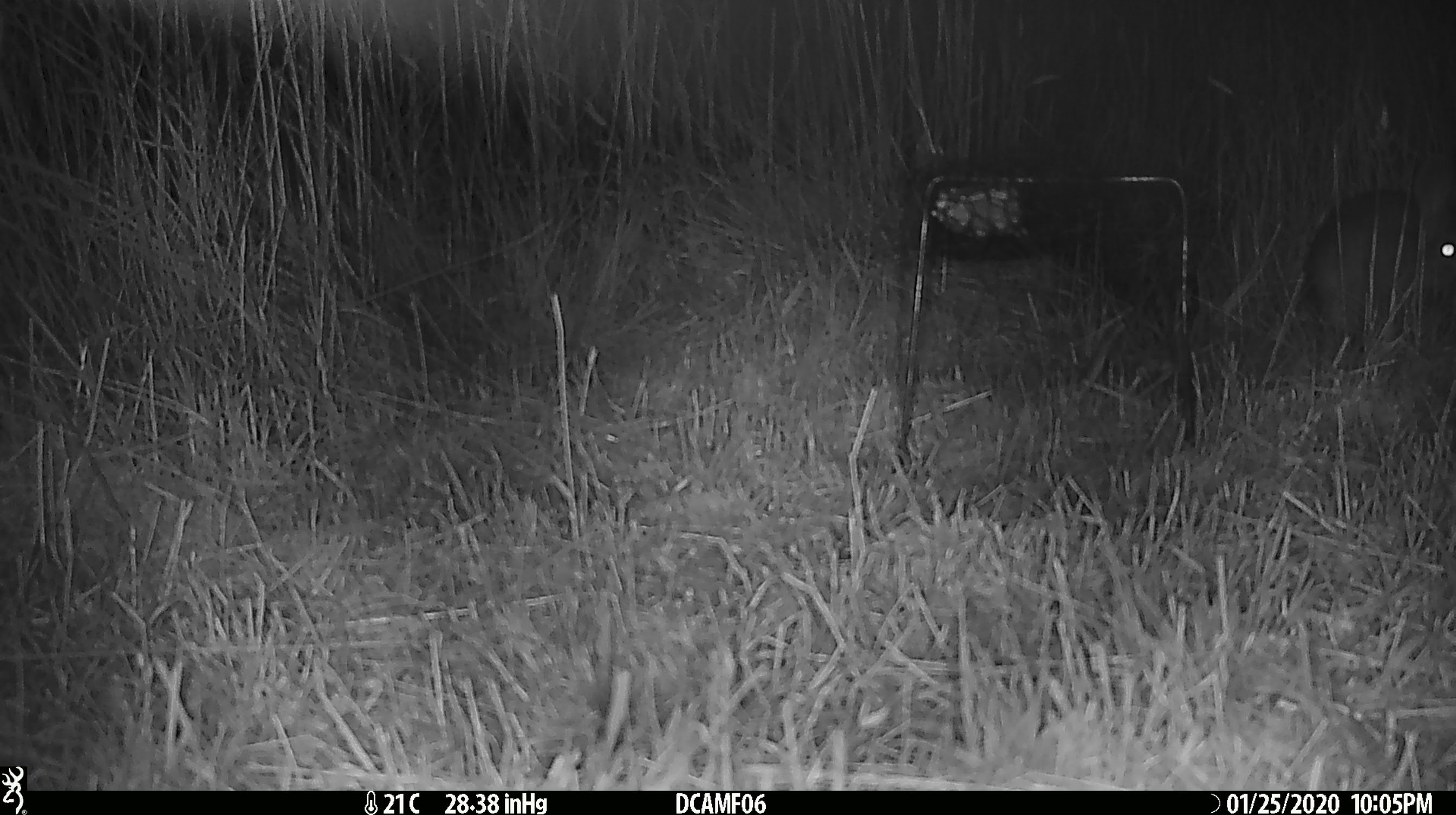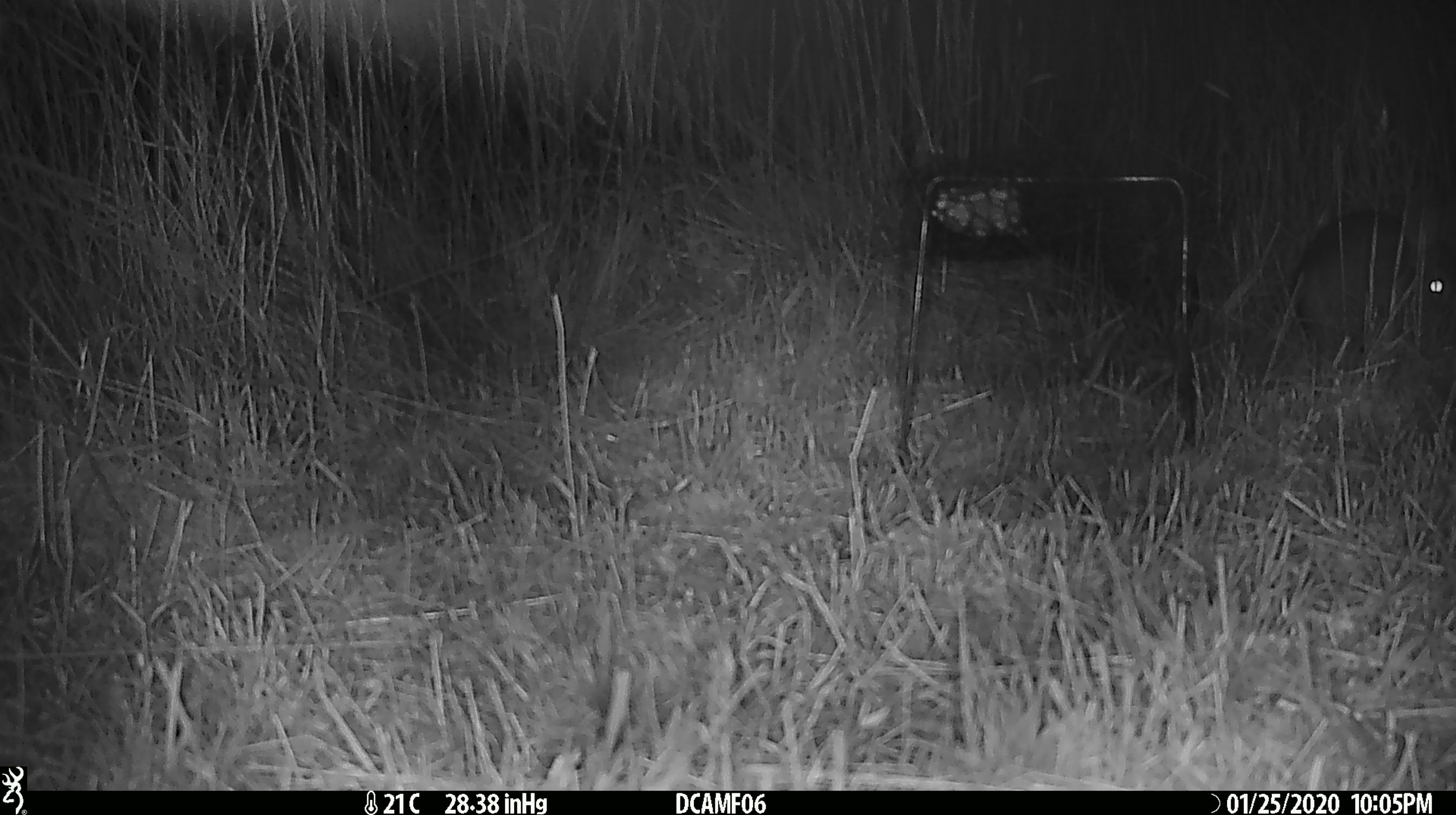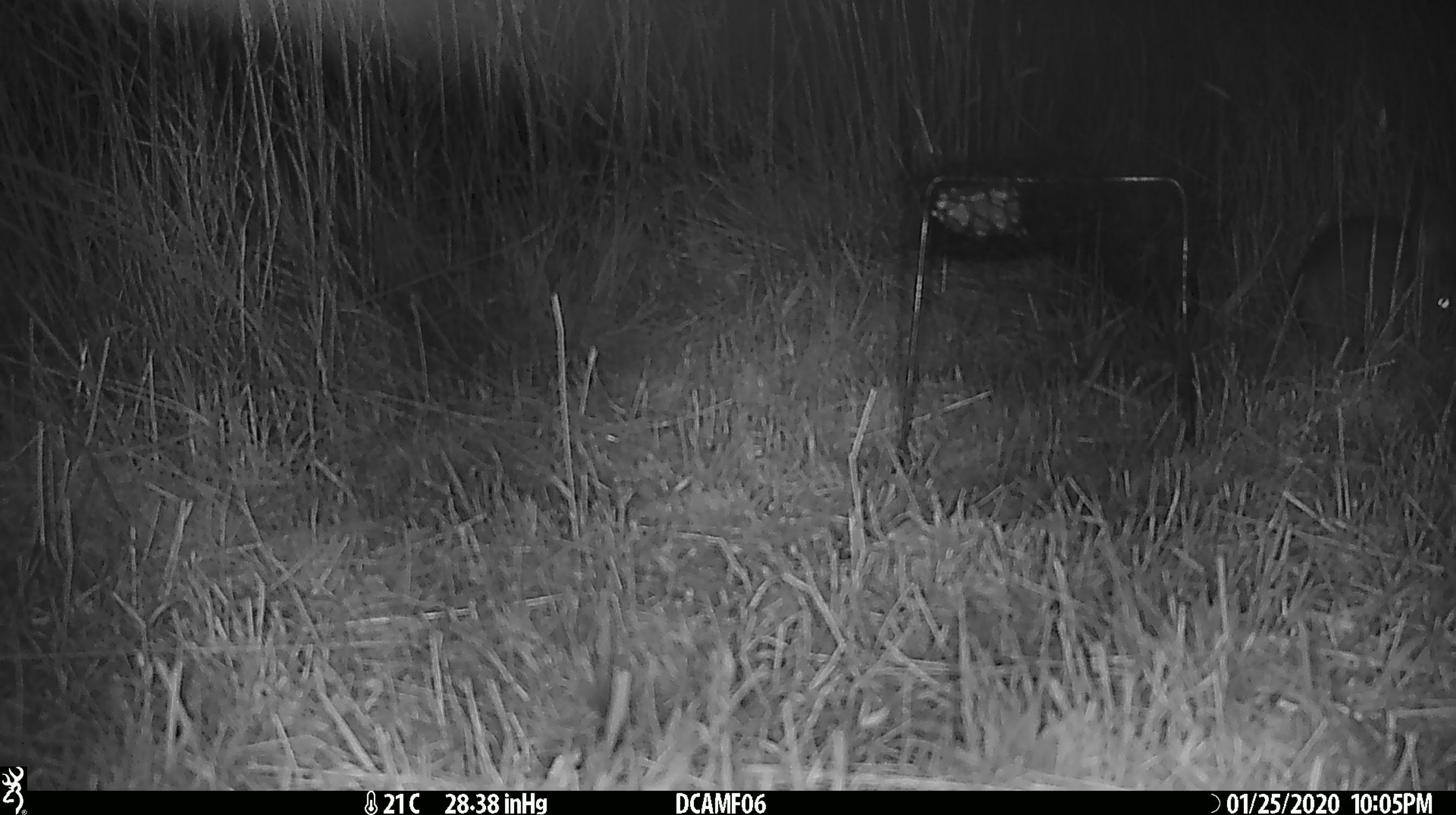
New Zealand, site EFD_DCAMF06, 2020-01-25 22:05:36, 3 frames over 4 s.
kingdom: Animalia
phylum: Chordata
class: Mammalia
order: Lagomorpha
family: Leporidae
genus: Oryctolagus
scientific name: Oryctolagus cuniculus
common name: european rabbit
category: rabbit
Rabbit (european rabbit) (Oryctolagus cuniculus).